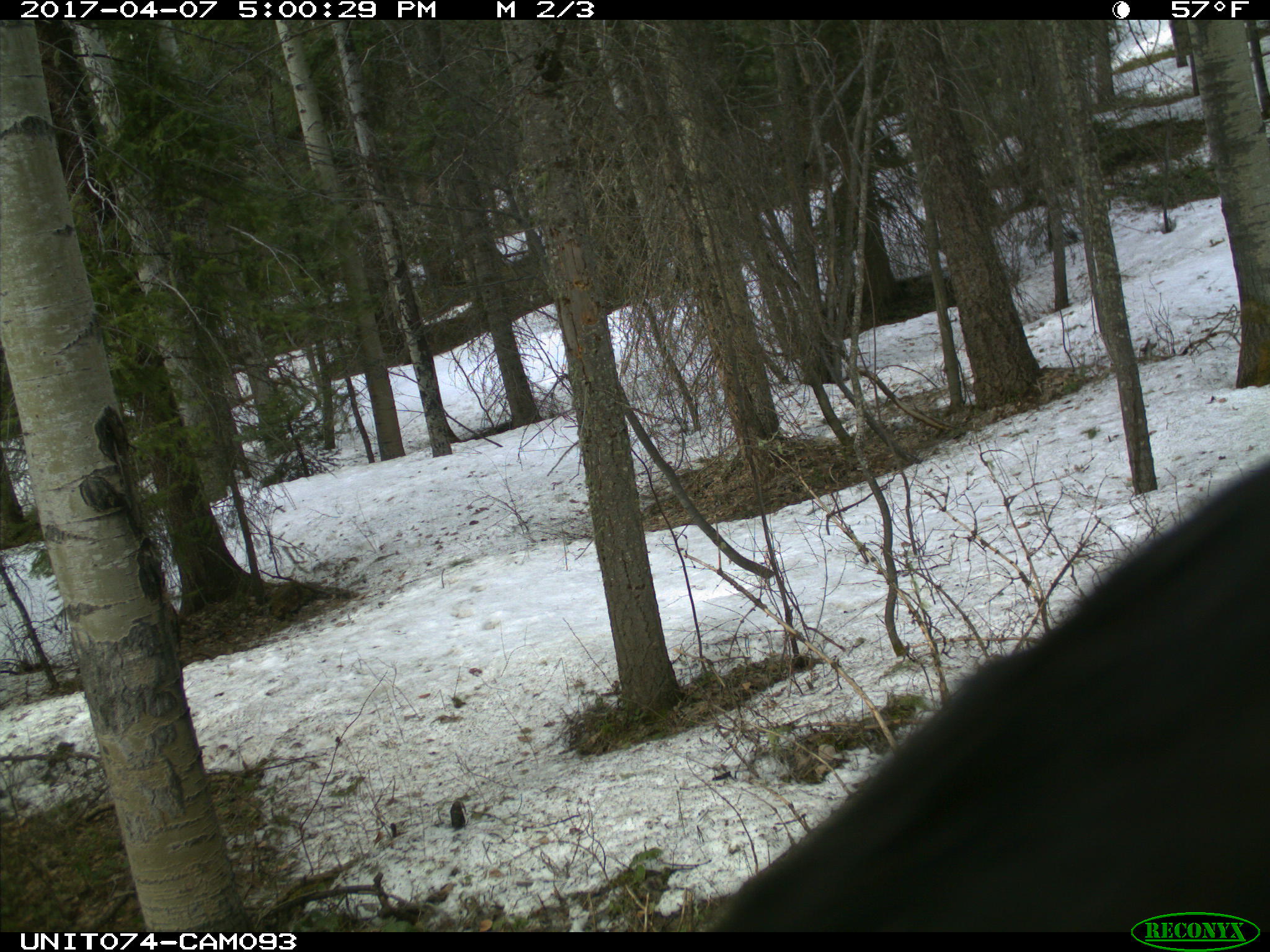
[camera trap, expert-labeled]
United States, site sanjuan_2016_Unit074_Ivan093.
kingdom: Animalia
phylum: Chordata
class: Mammalia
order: Carnivora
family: Ursidae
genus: Ursus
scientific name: Ursus americanus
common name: american black bear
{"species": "Ursus americanus (american black bear)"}